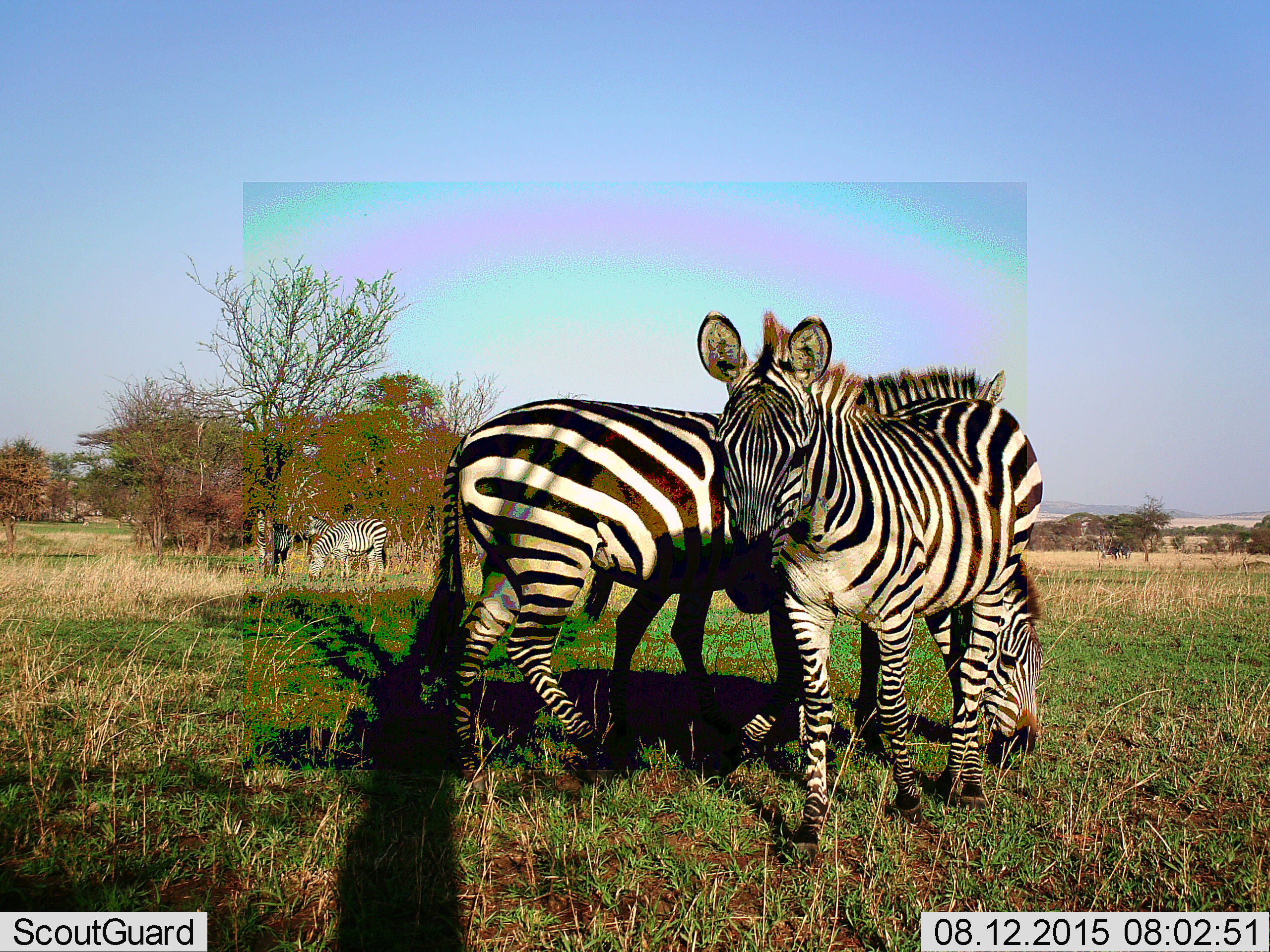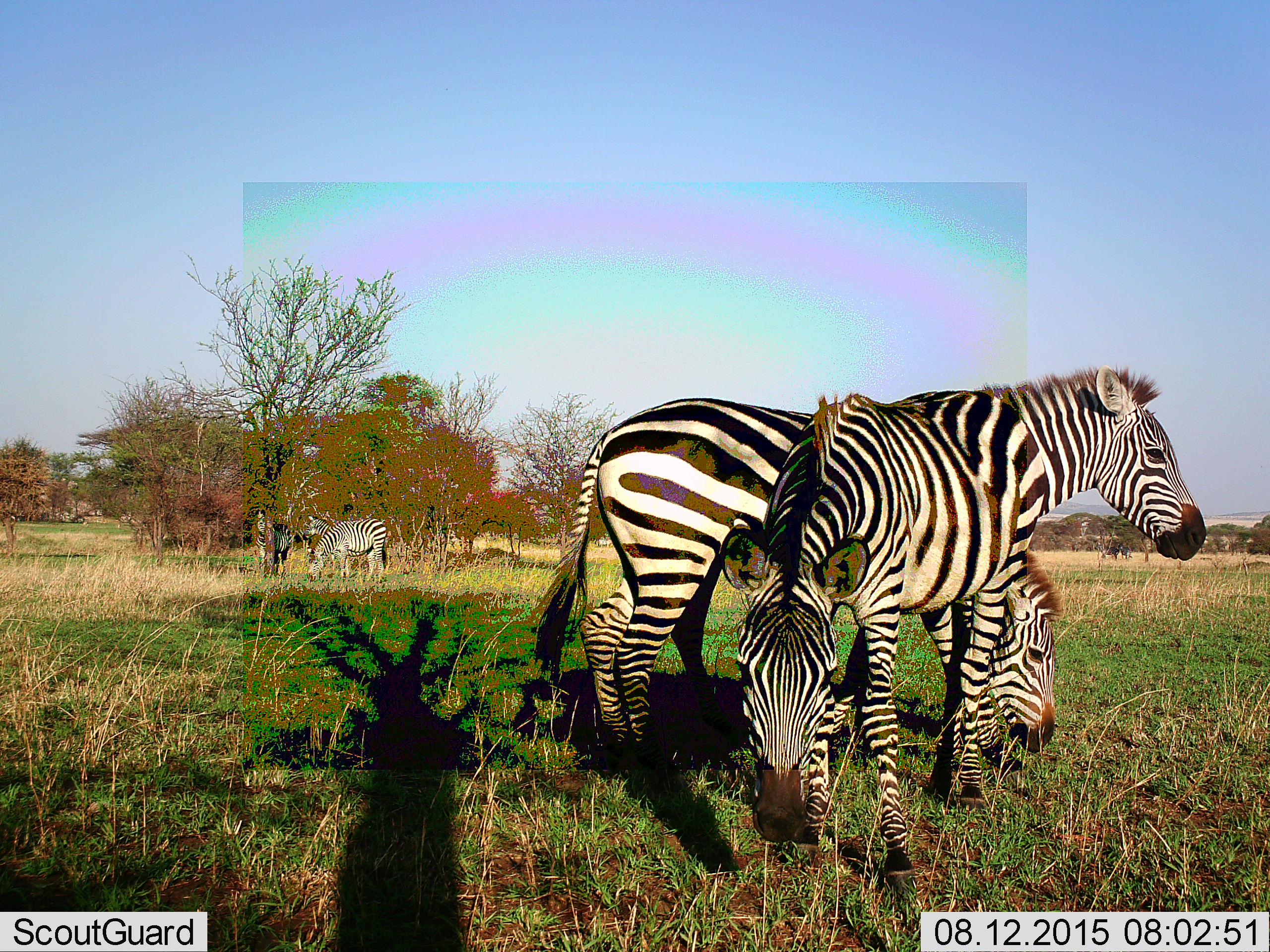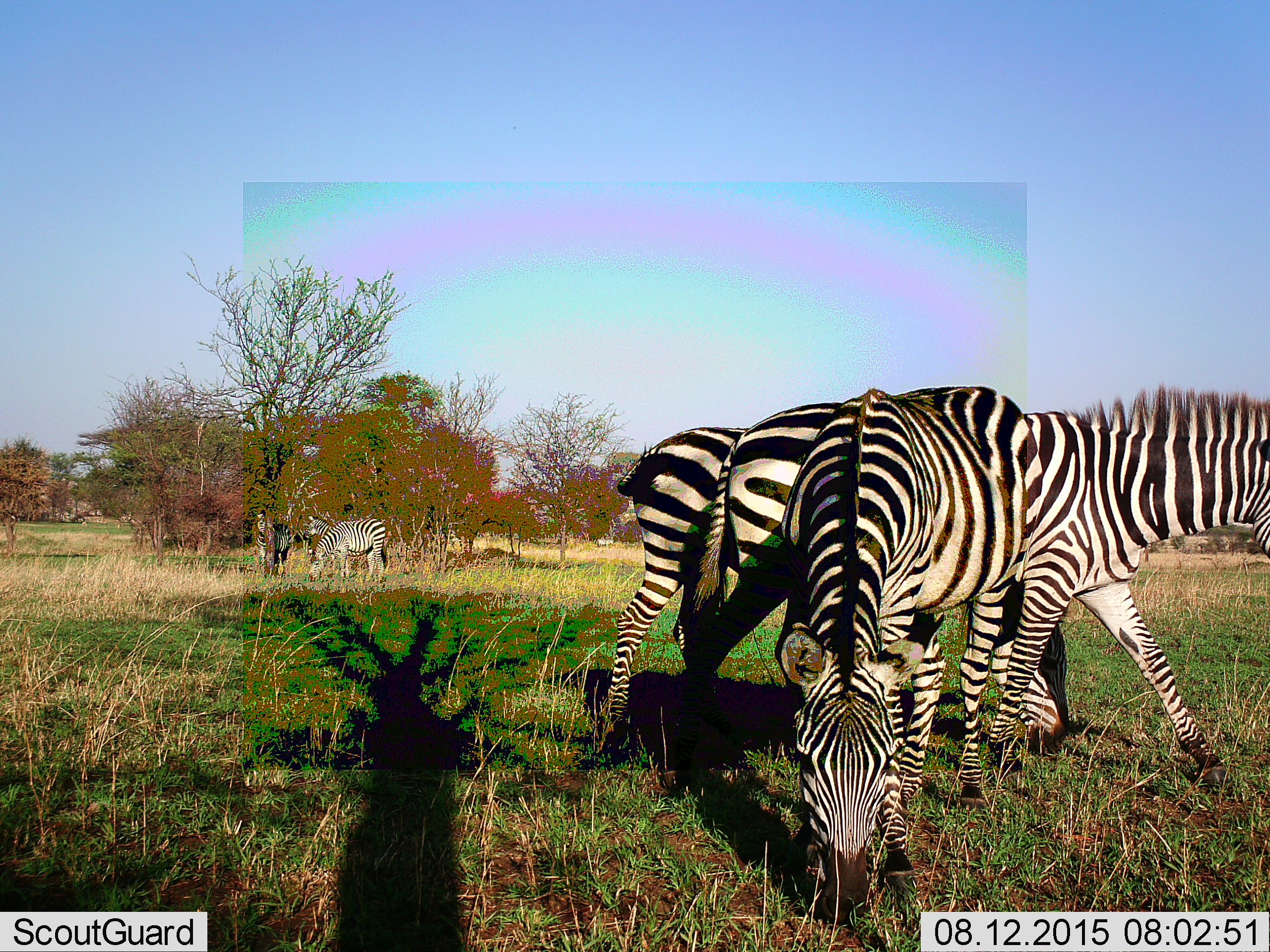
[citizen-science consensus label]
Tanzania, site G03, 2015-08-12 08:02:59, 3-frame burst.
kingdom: Animalia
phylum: Chordata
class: Mammalia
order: Perissodactyla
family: Equidae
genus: Equus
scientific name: Equus quagga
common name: plains zebra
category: zebra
Zebra (plains zebra) (Equus quagga), count 6. Behavior (volunteer vote fractions): standing 53%, resting 0%, moving 63%, interacting 5%. Young present (vote fraction): 0%. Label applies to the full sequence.